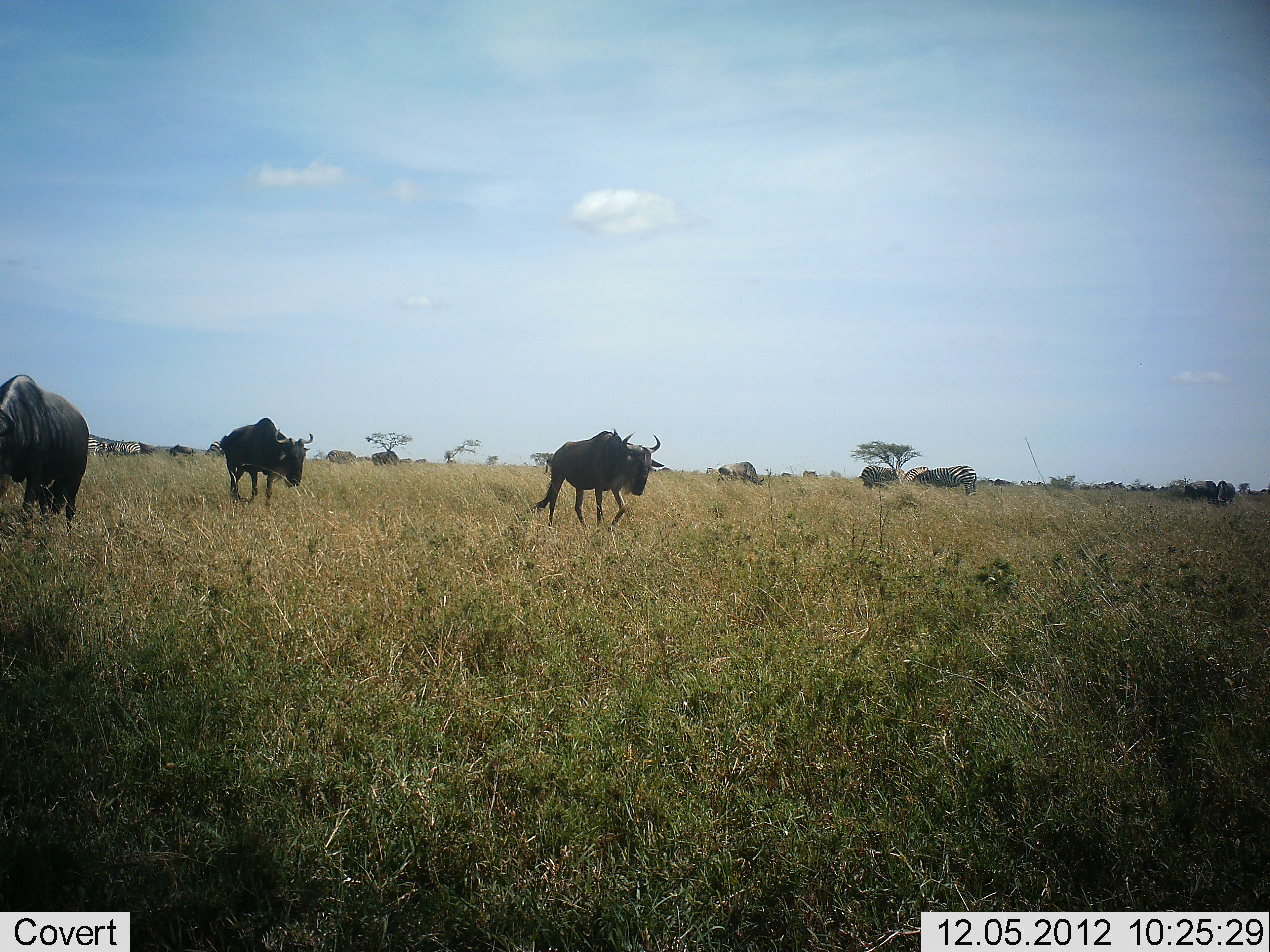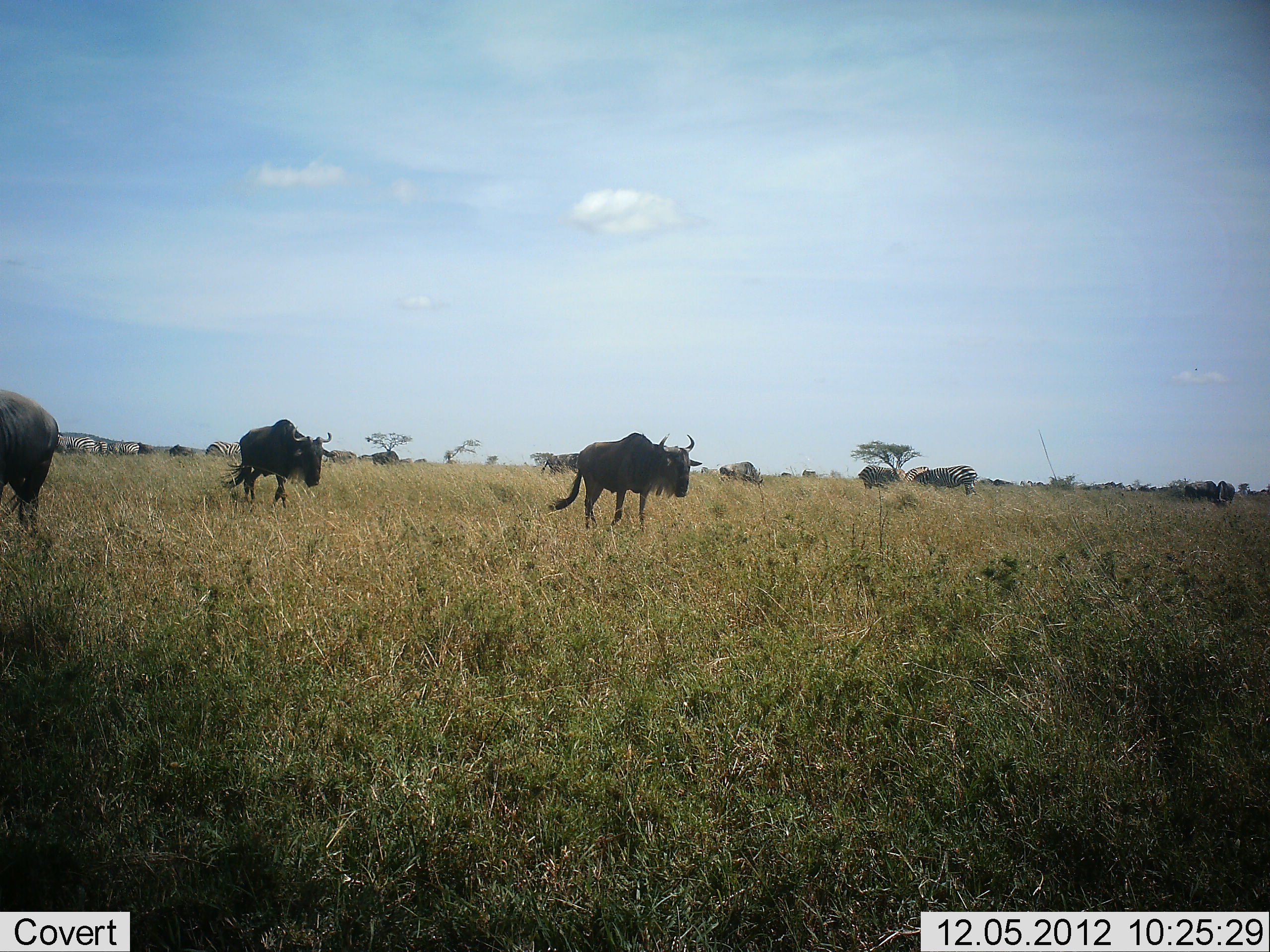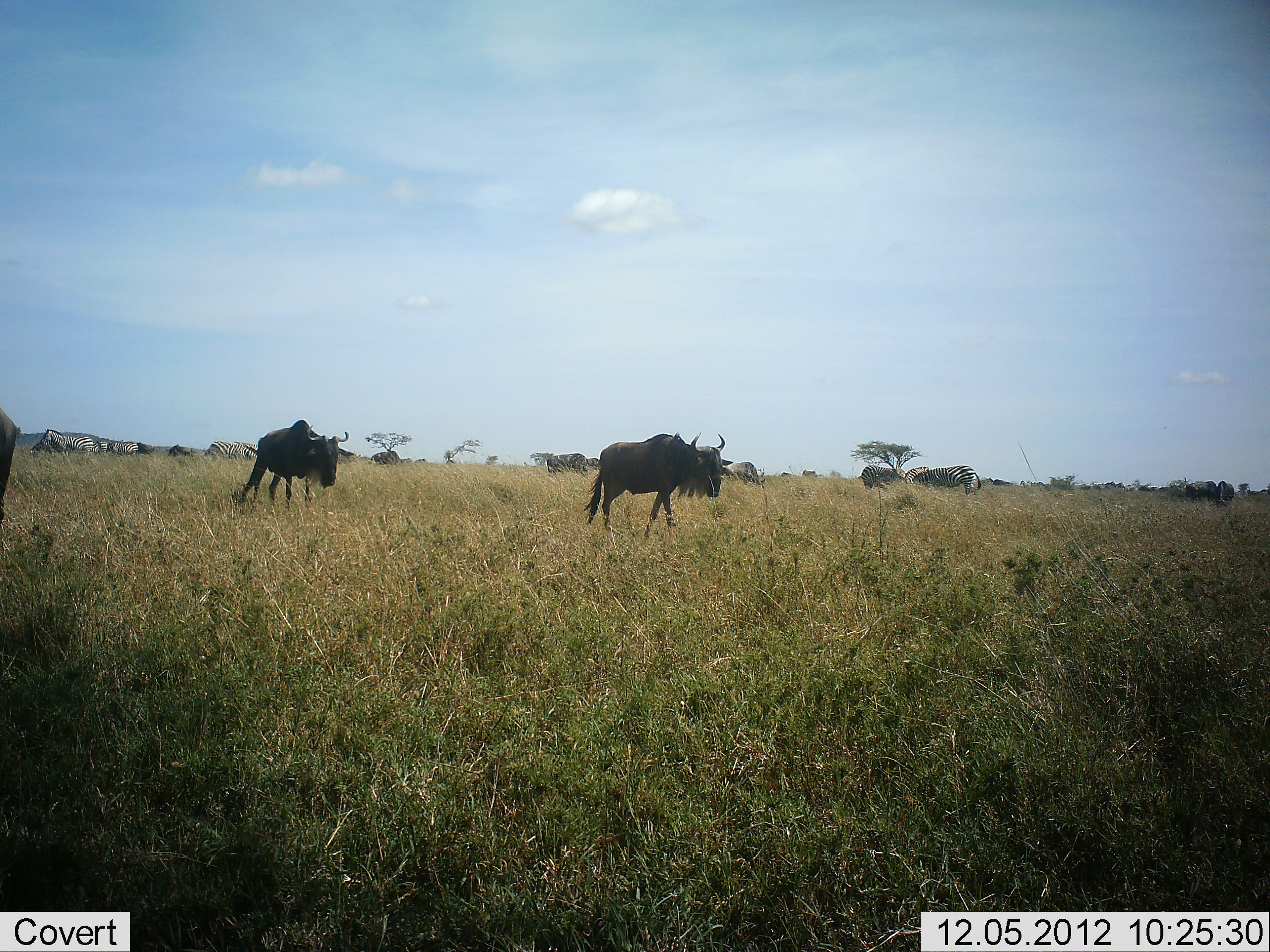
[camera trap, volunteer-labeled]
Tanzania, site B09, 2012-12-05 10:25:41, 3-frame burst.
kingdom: Animalia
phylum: Chordata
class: Mammalia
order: Artiodactyla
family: Bovidae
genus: Connochaetes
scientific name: Connochaetes taurinus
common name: blue wildebeest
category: wildebeest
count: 3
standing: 28%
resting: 0%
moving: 100%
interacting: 0%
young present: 0%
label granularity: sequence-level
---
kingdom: Animalia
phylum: Chordata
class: Mammalia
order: Perissodactyla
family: Equidae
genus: Equus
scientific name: Equus quagga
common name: plains zebra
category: zebra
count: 4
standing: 40%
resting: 0%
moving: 30%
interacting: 0%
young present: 0%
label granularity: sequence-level